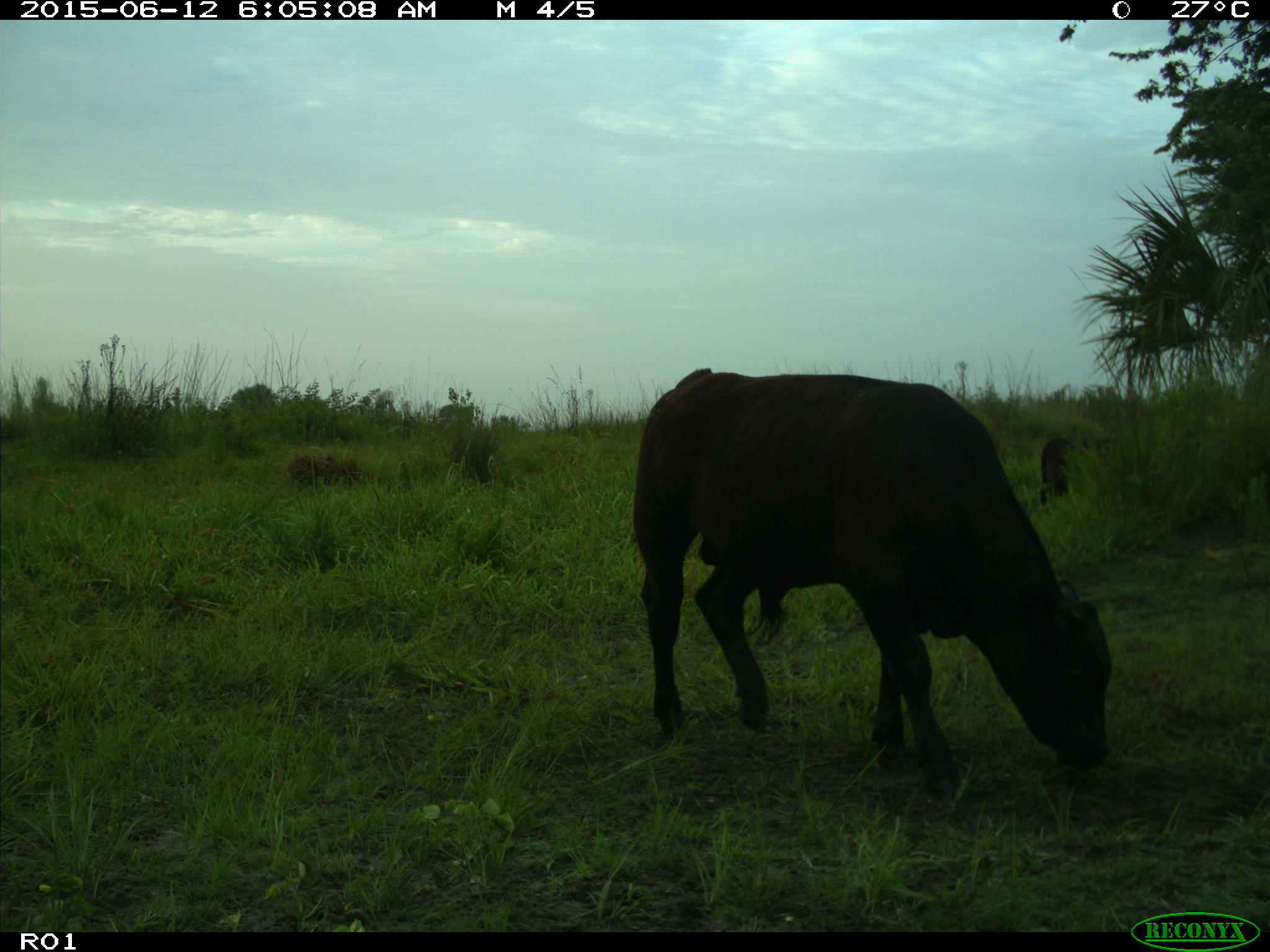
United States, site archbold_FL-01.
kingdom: Animalia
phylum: Chordata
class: Mammalia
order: Artiodactyla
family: Bovidae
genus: Bos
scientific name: Bos taurus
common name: domestic cow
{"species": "Bos taurus (domestic cow)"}